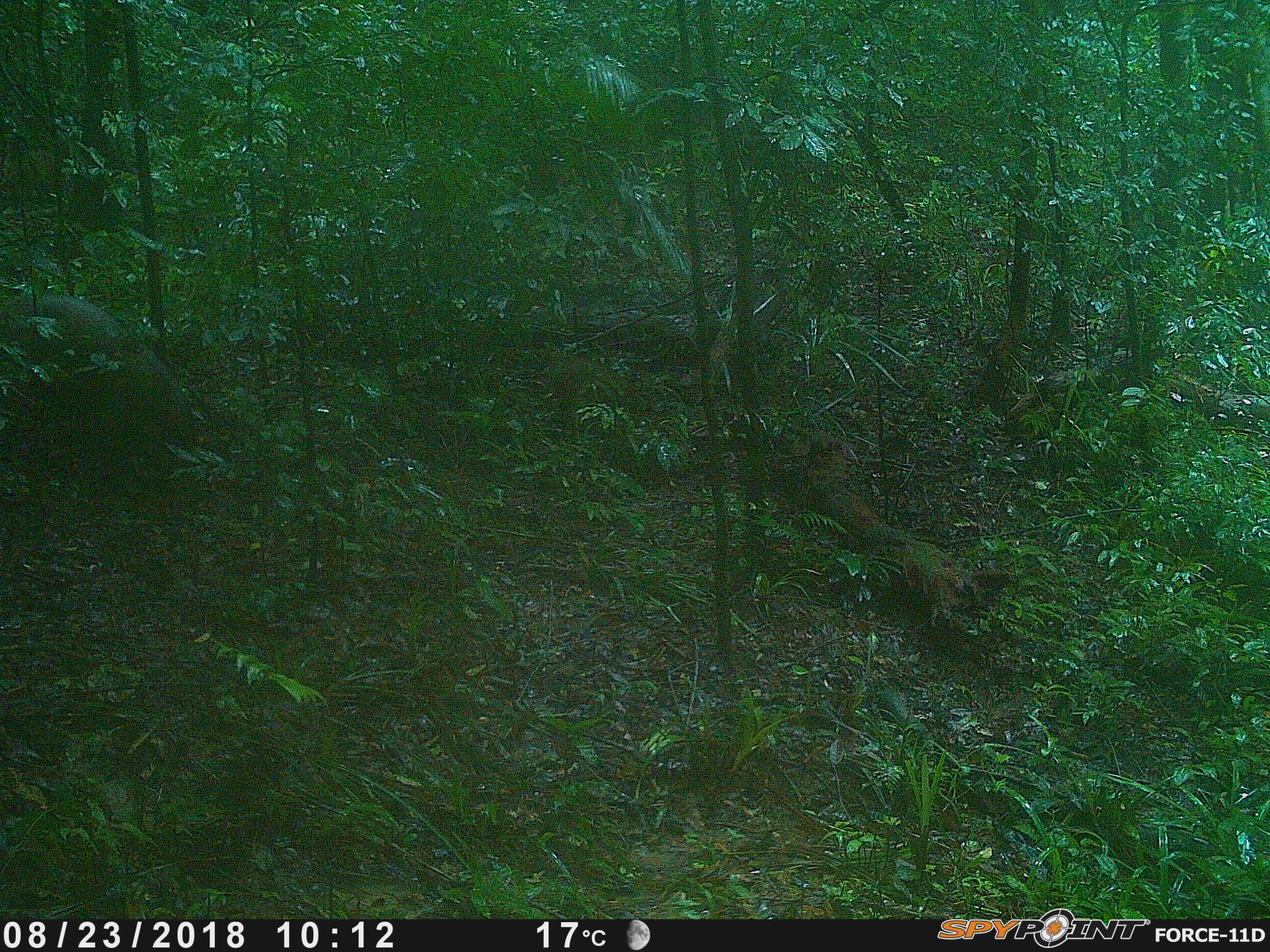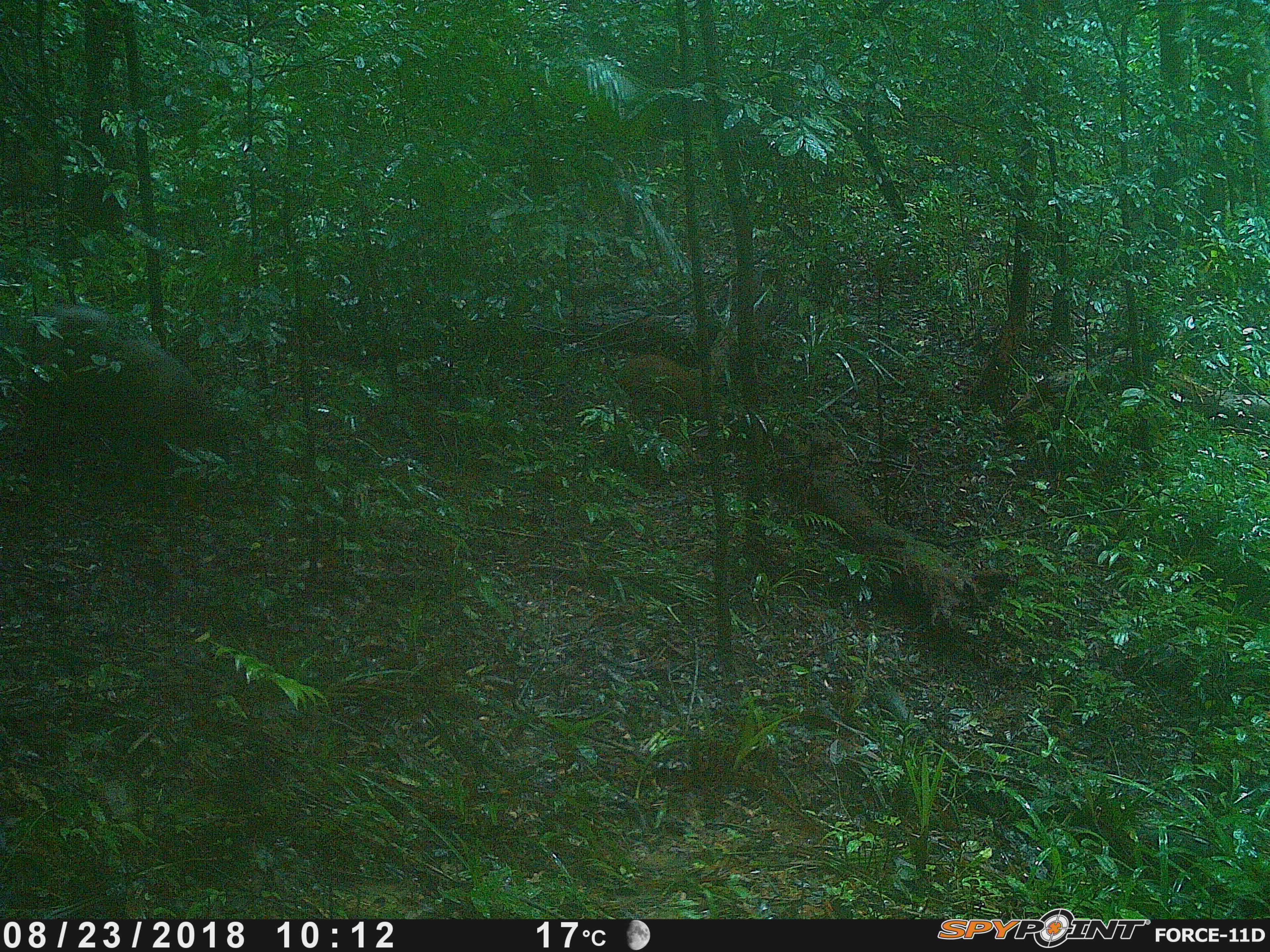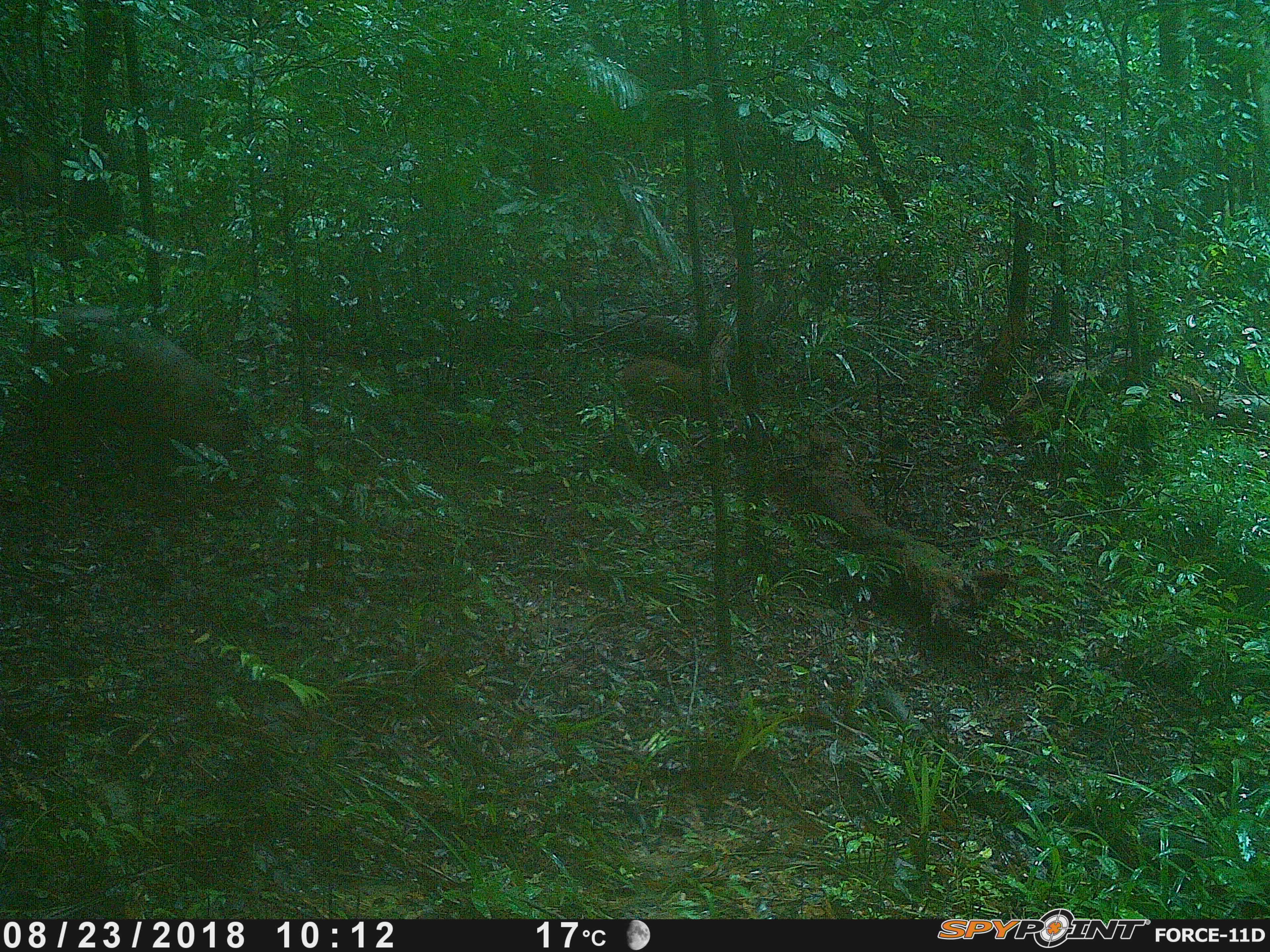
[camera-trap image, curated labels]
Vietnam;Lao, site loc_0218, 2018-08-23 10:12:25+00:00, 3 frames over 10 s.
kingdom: Animalia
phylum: Chordata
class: Mammalia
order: Artiodactyla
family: Suidae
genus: Sus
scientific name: Sus scrofa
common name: eurasian wild pig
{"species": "eurasian wild pig (Sus scrofa)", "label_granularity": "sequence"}